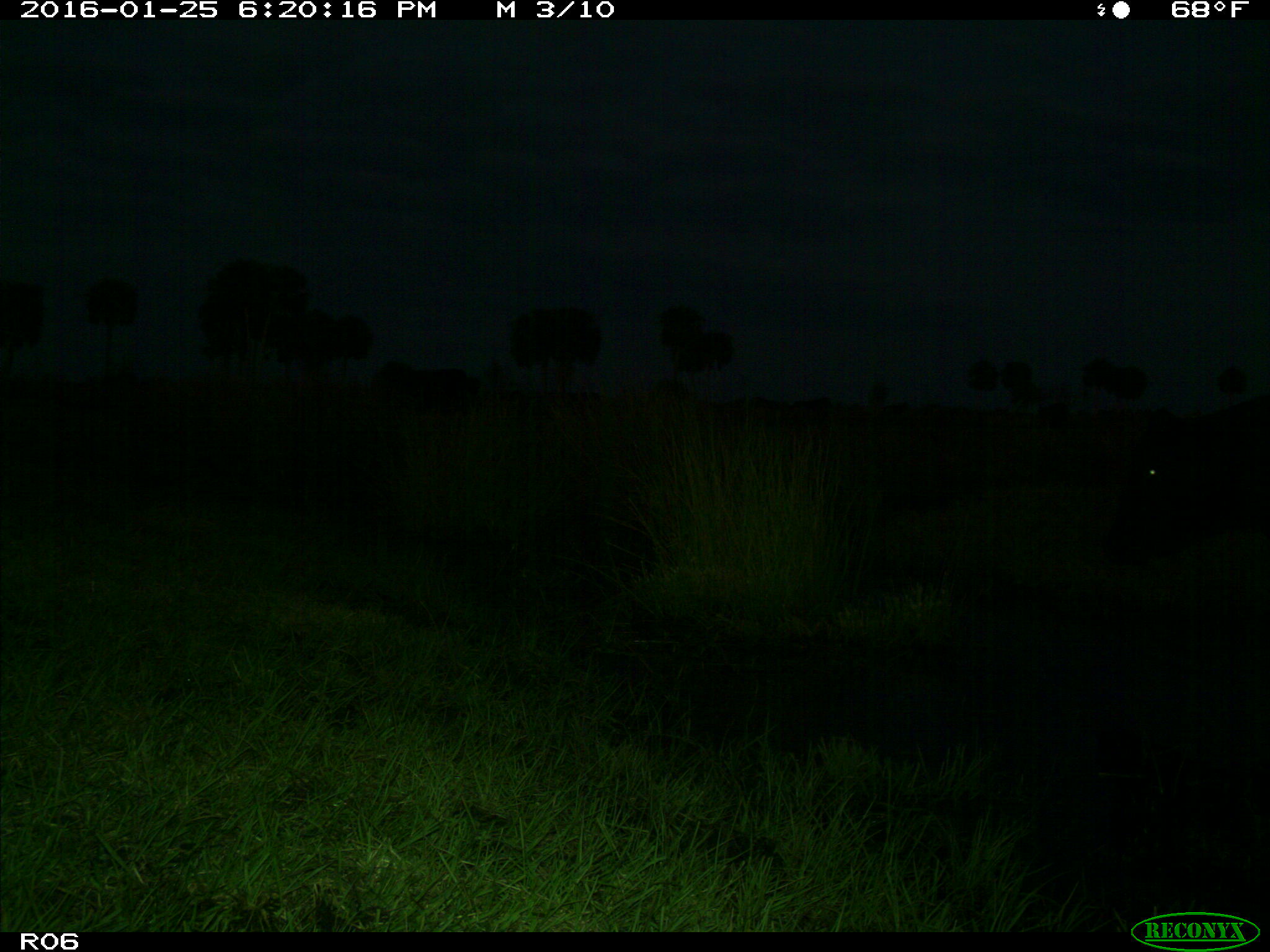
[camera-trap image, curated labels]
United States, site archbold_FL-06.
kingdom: Animalia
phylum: Chordata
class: Mammalia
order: Artiodactyla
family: Bovidae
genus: Bos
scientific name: Bos taurus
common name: domestic cow